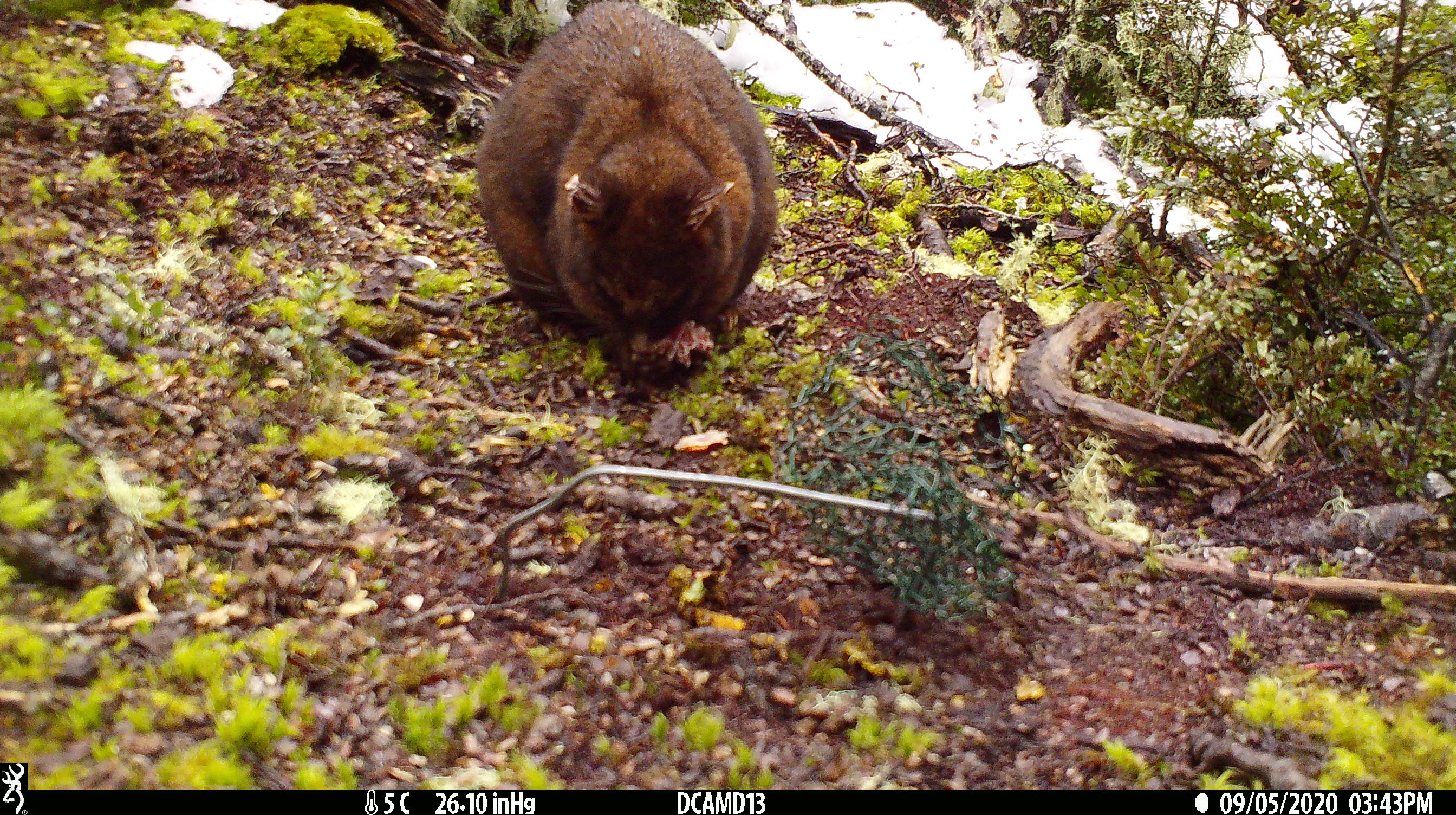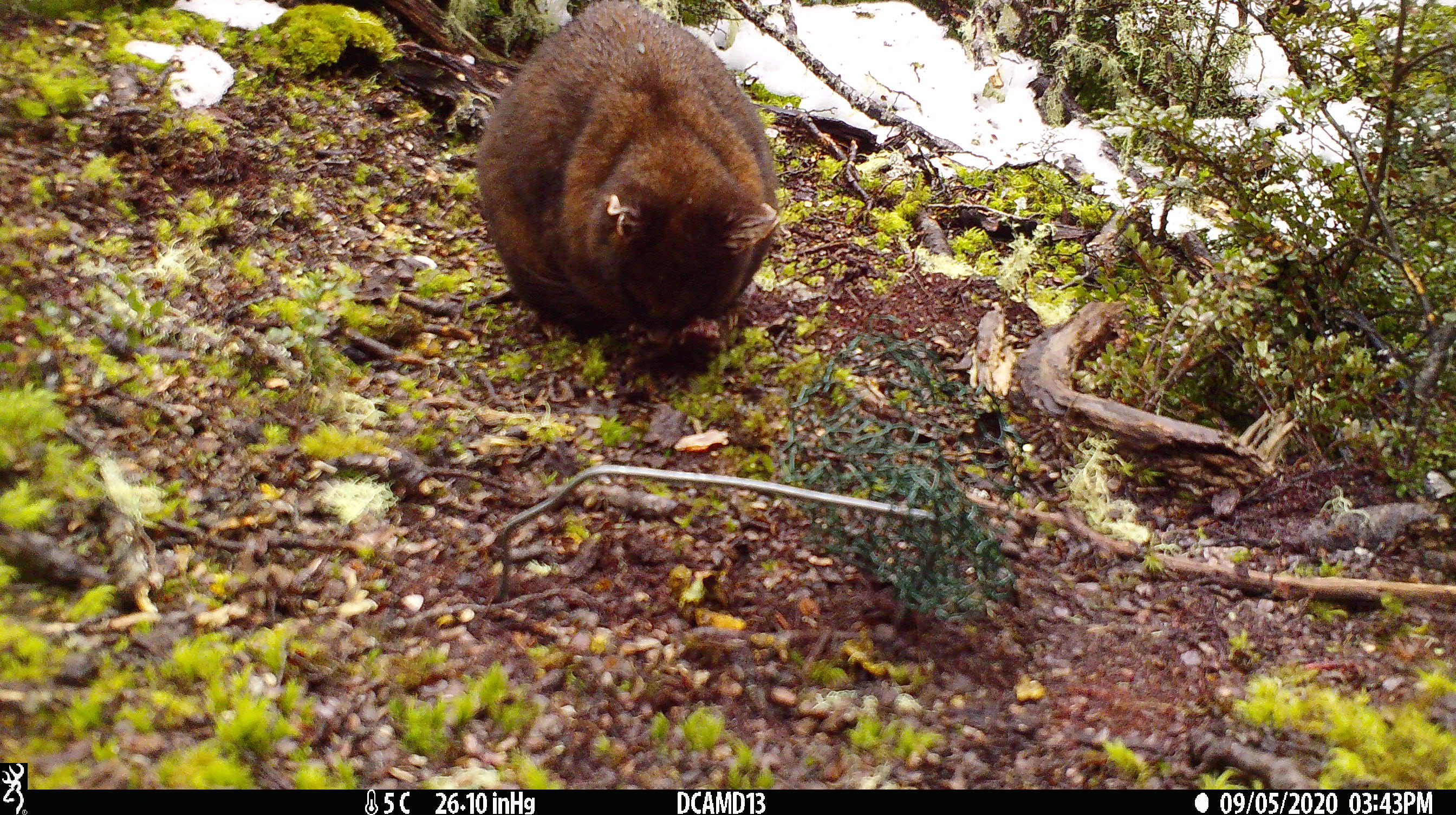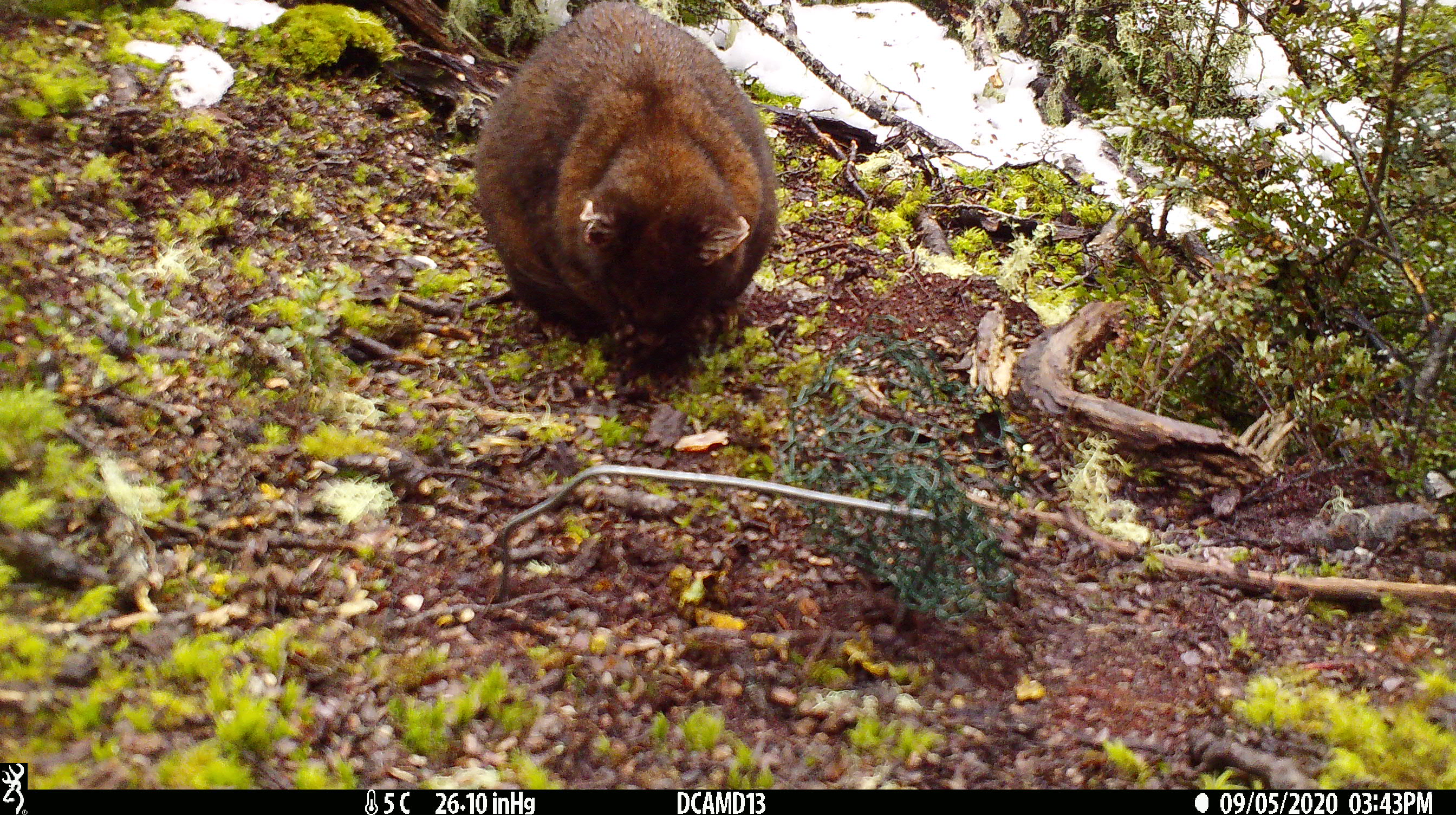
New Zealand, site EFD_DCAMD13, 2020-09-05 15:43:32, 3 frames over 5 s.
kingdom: Animalia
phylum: Chordata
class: Mammalia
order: Diprotodontia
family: Phalangeridae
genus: Trichosurus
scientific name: Trichosurus vulpecula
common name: common brushtail possum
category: possum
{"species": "possum (common brushtail possum) (Trichosurus vulpecula)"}